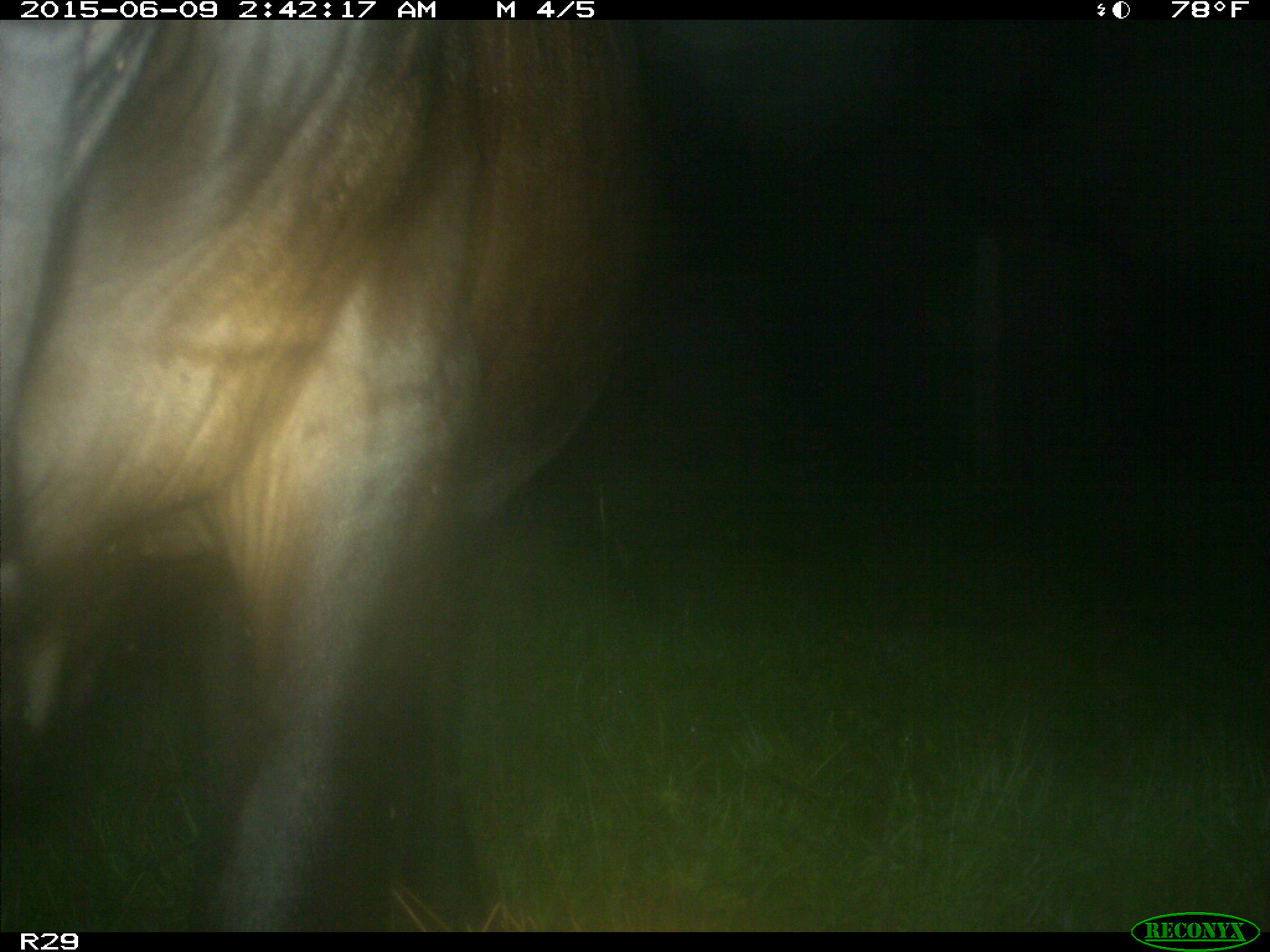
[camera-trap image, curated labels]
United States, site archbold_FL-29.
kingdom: Animalia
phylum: Chordata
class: Mammalia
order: Artiodactyla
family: Bovidae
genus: Bos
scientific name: Bos taurus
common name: domestic cow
Bos taurus (domestic cow).